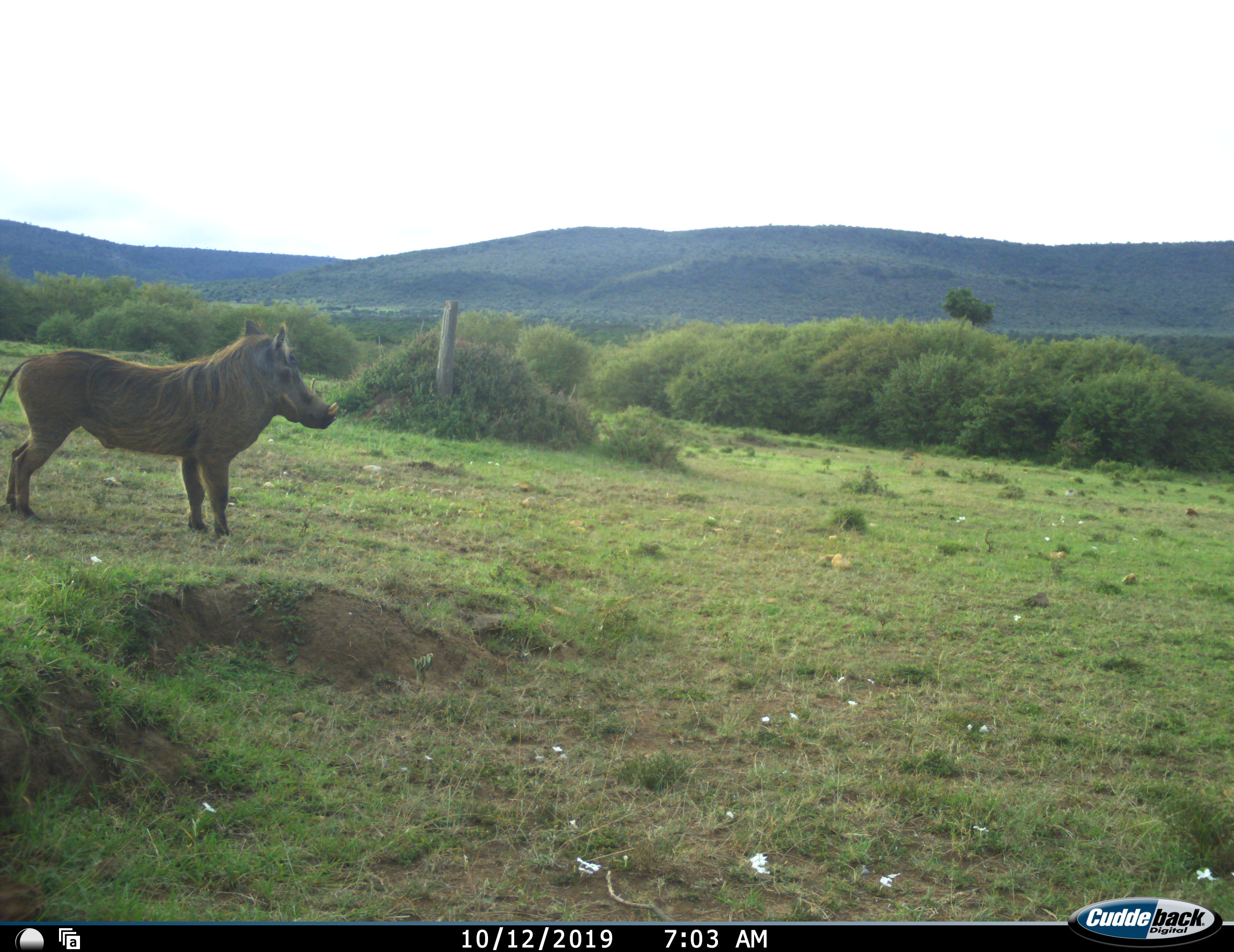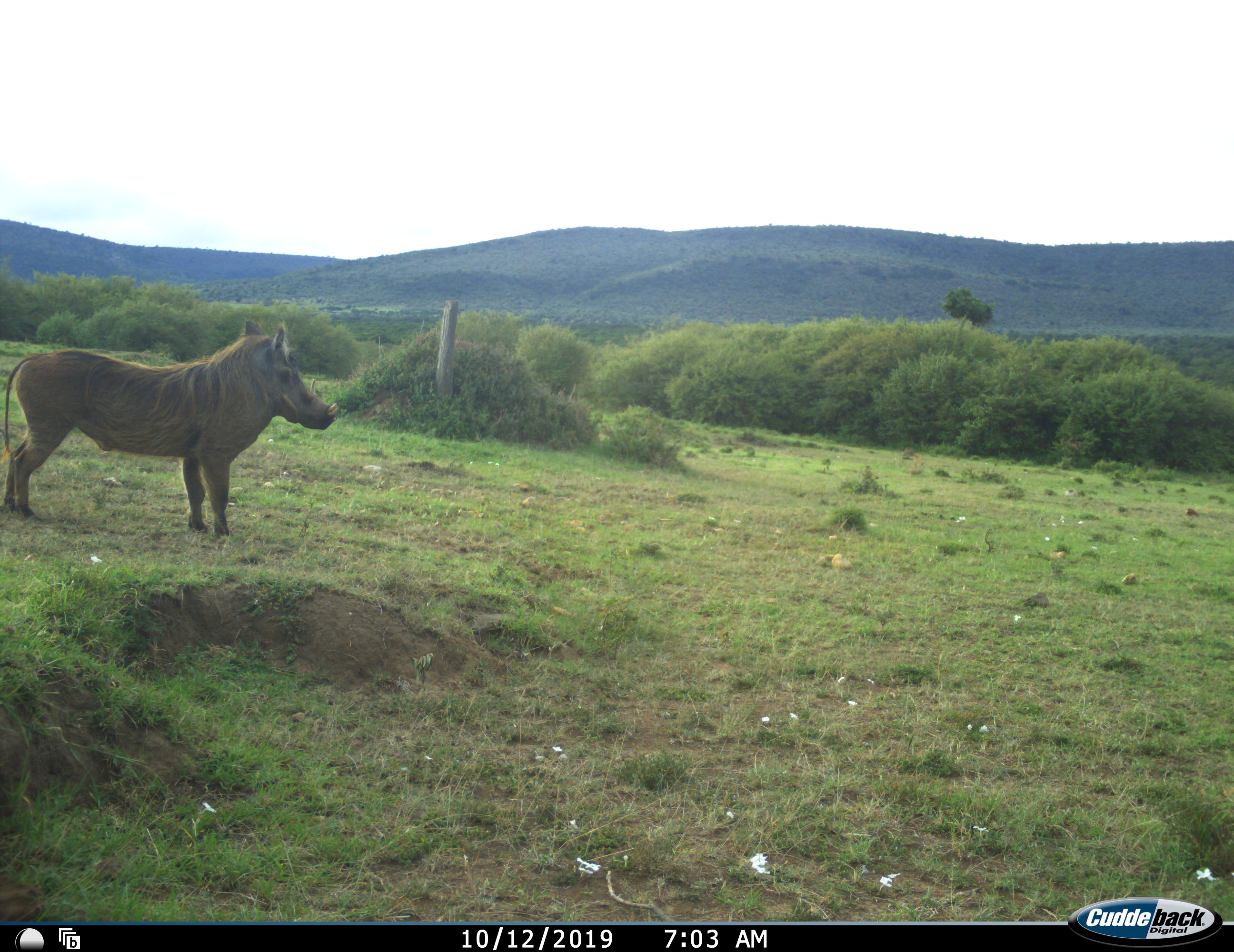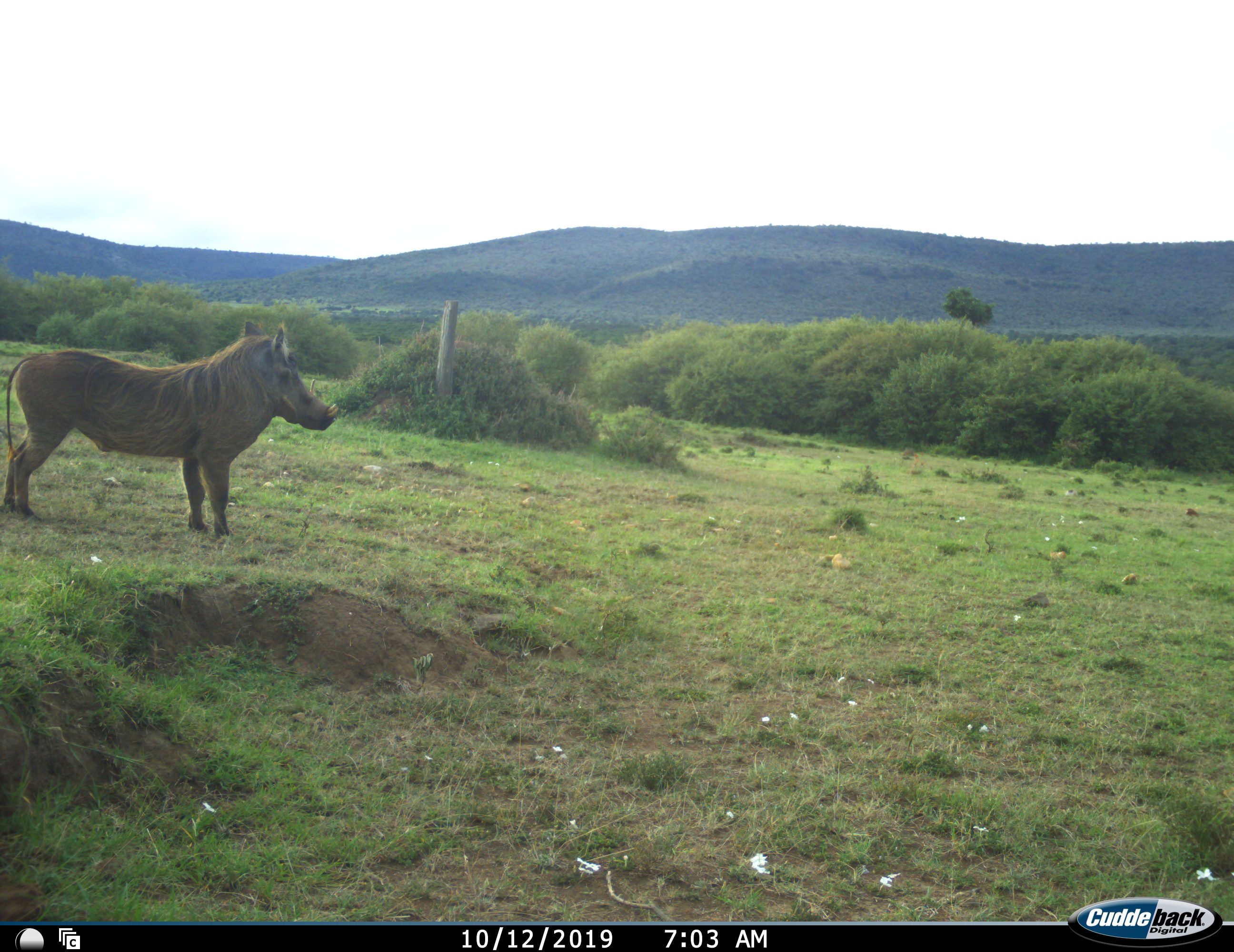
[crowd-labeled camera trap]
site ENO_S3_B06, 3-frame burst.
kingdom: Animalia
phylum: Chordata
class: Mammalia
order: Artiodactyla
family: Suidae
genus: Phacochoerus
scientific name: Phacochoerus africanus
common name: warthog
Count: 1.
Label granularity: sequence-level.